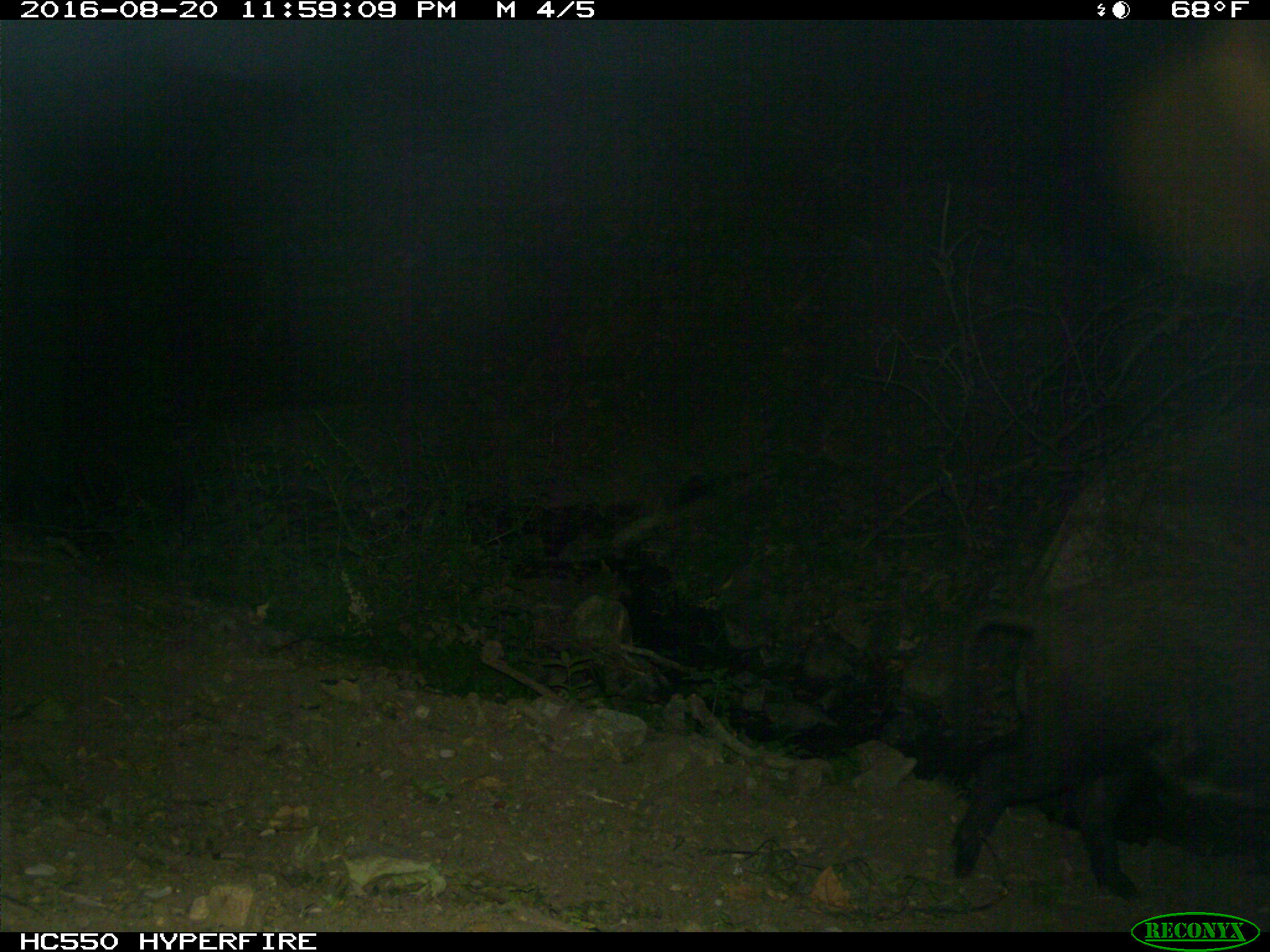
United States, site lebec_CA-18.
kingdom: Animalia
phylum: Chordata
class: Mammalia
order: Artiodactyla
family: Suidae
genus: Sus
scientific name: Sus scrofa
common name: wild boar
Sus scrofa (wild boar).